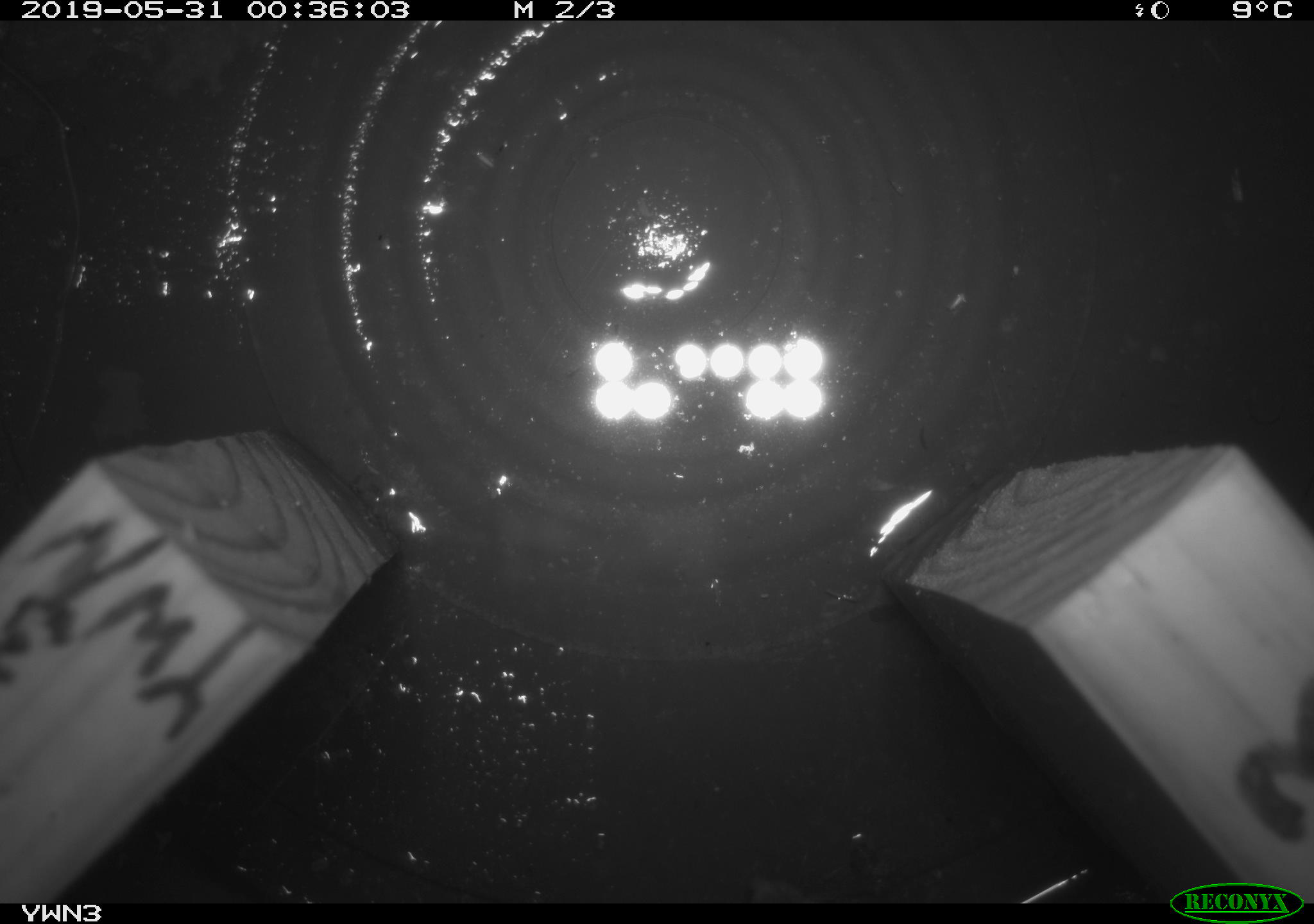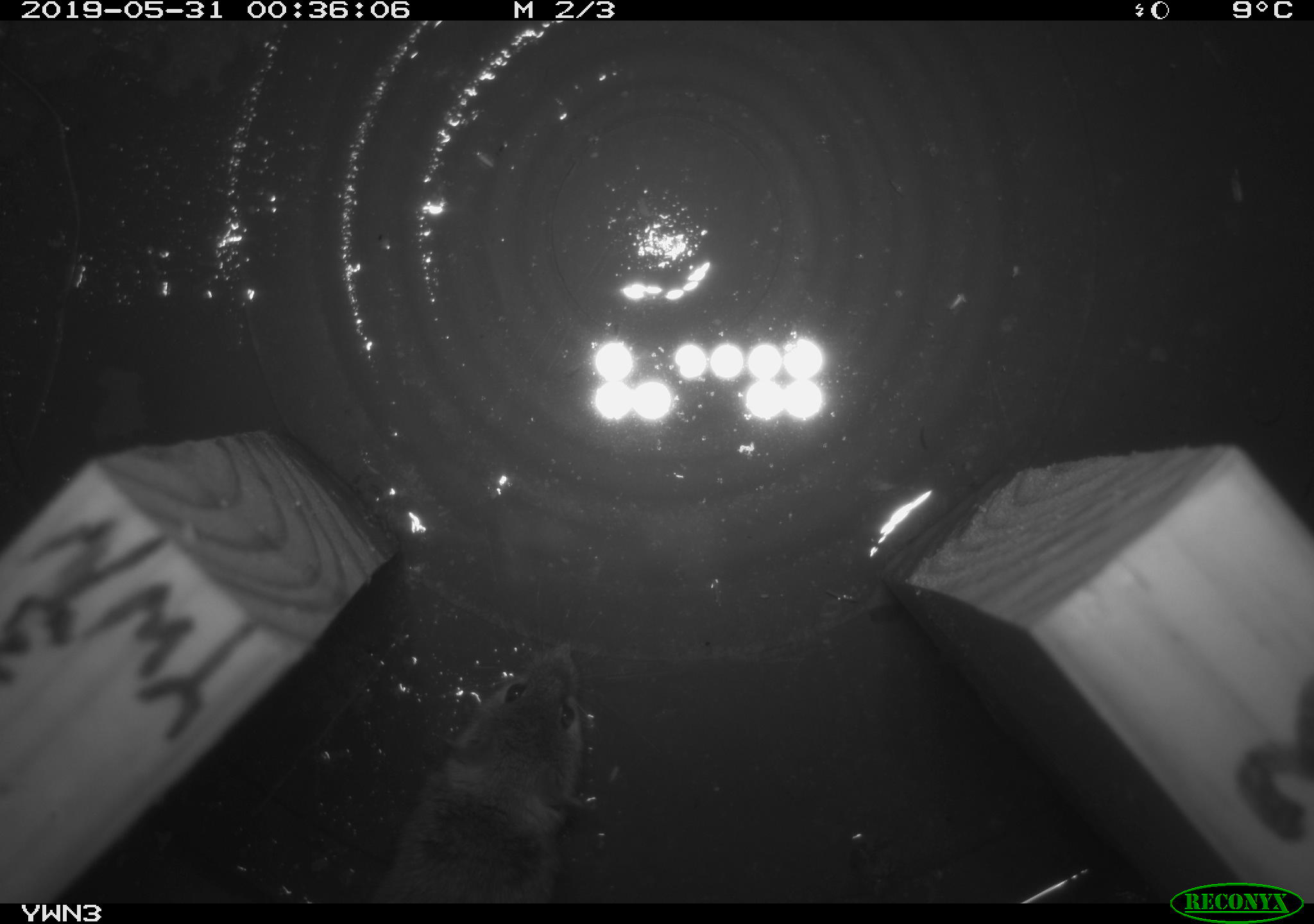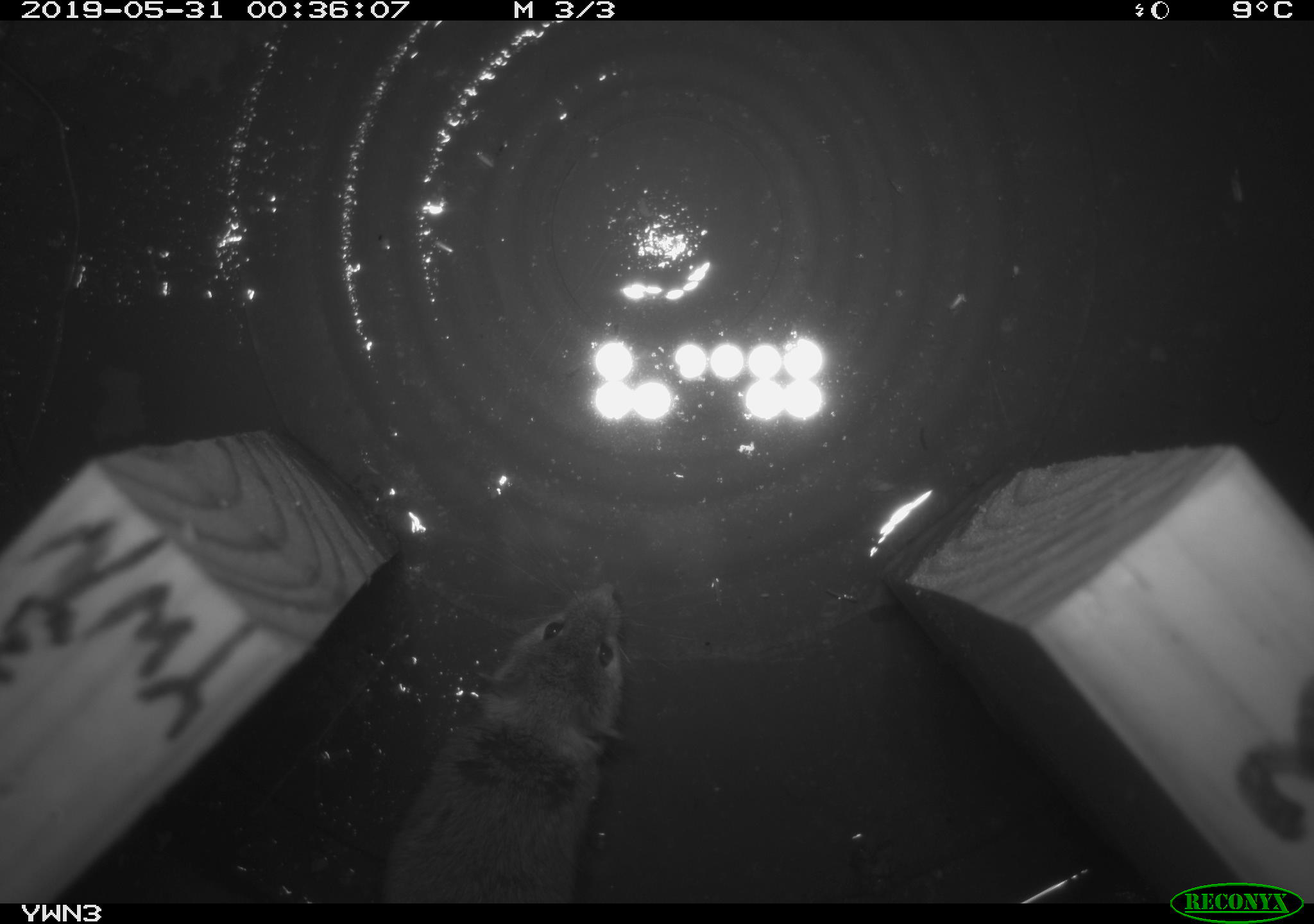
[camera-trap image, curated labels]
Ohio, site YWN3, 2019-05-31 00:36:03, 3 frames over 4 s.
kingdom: Animalia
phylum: Chordata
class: Mammalia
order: Rodentia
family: Cricetidae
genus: Peromyscus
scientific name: Peromyscus leucopus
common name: white-footed mouse